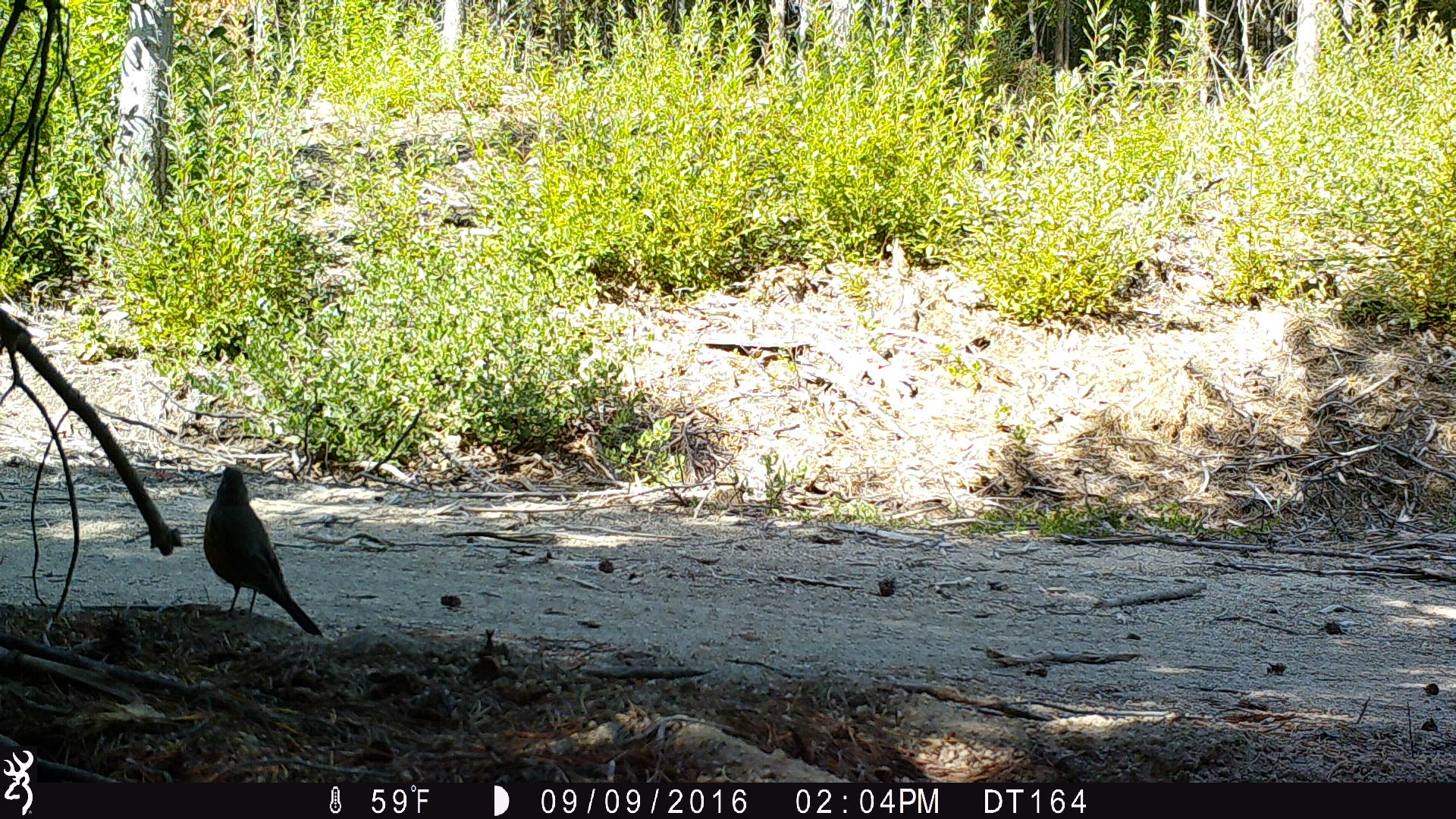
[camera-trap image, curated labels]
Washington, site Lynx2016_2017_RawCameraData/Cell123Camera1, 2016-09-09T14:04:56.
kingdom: Animalia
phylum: Chordata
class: Aves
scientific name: Aves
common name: birds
Aves (birds). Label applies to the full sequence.